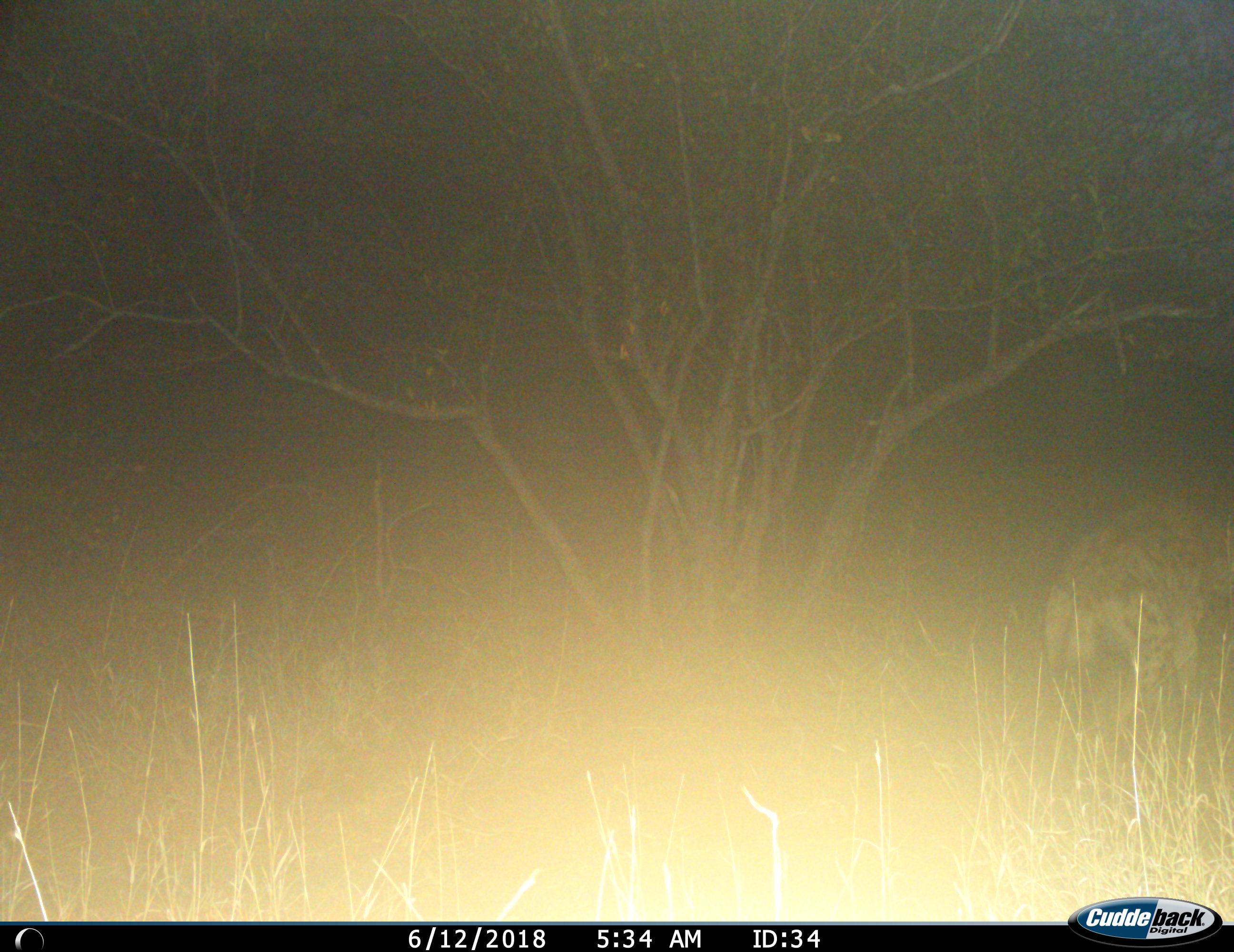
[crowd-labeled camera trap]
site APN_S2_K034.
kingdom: Animalia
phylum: Chordata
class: Mammalia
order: Carnivora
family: Hyaenidae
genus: Crocuta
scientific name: Crocuta crocuta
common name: spotted hyena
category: hyenaspotted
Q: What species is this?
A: Hyenaspotted (spotted hyena) (Crocuta crocuta).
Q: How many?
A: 1.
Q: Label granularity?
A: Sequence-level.